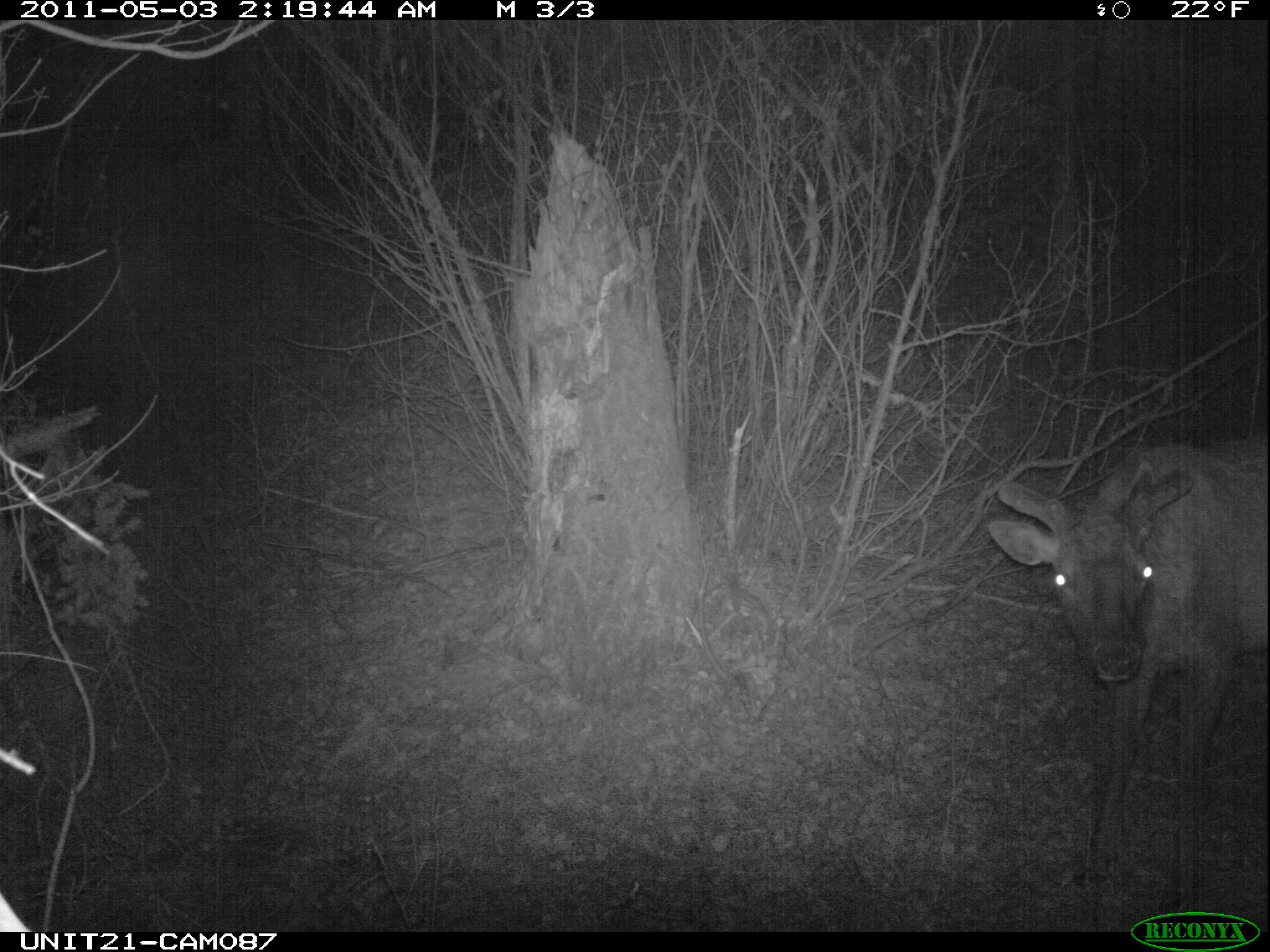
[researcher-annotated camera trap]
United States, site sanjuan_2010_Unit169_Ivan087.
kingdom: Animalia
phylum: Chordata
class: Mammalia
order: Artiodactyla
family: Cervidae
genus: Cervus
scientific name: Cervus elaphus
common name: red deer